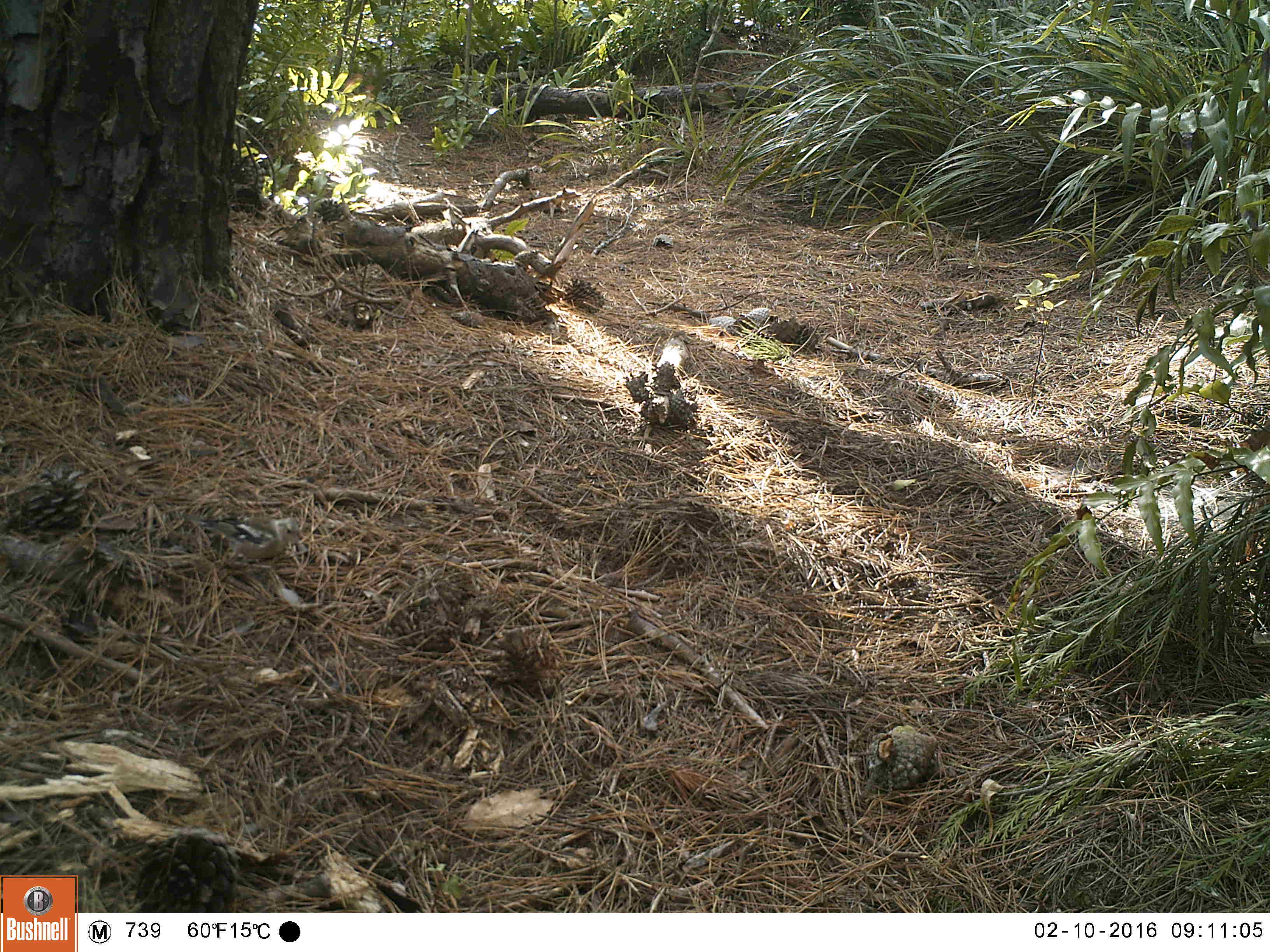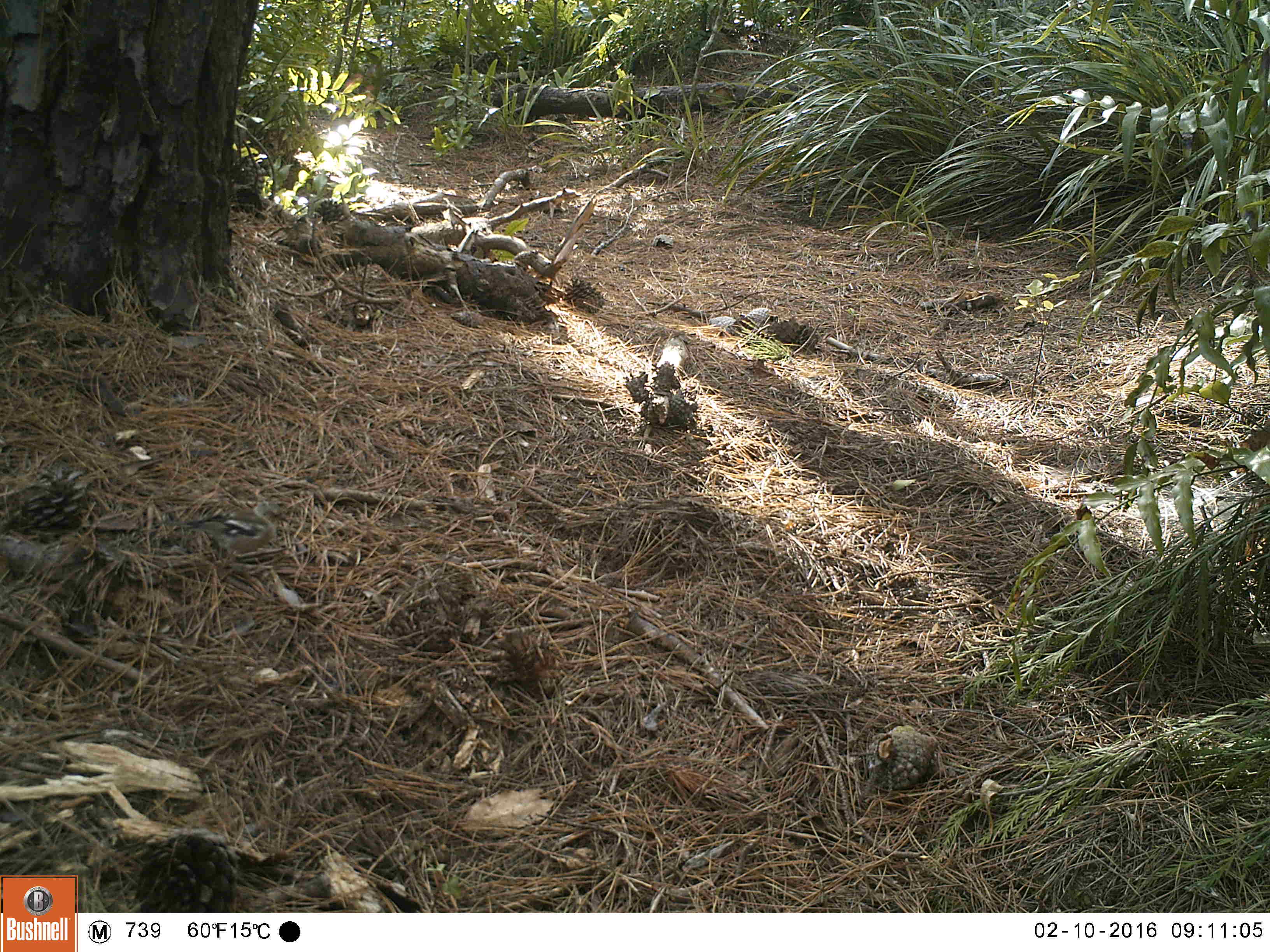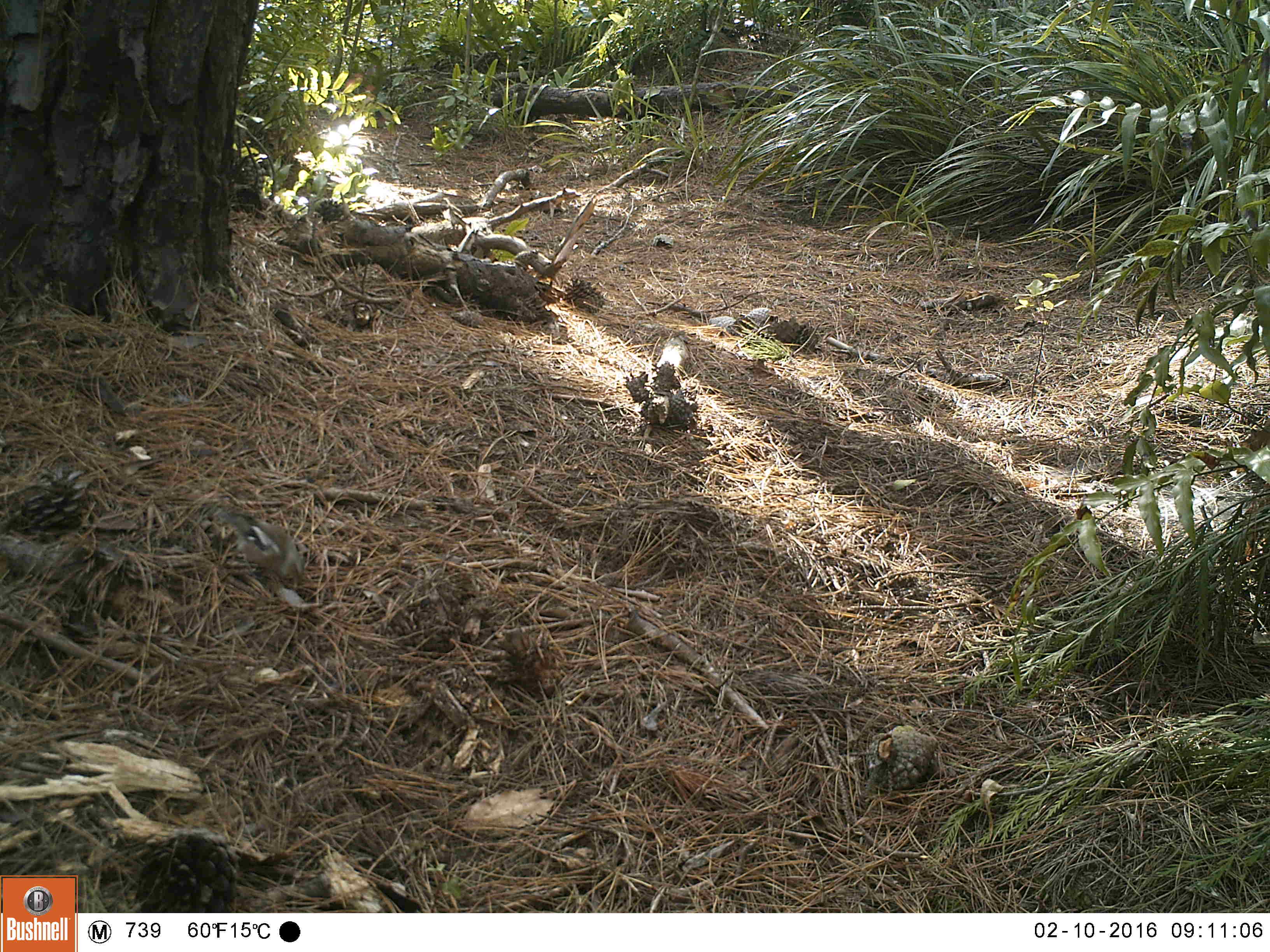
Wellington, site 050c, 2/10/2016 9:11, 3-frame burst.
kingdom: Animalia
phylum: Chordata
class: Aves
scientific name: Aves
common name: bird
Bird (Aves).